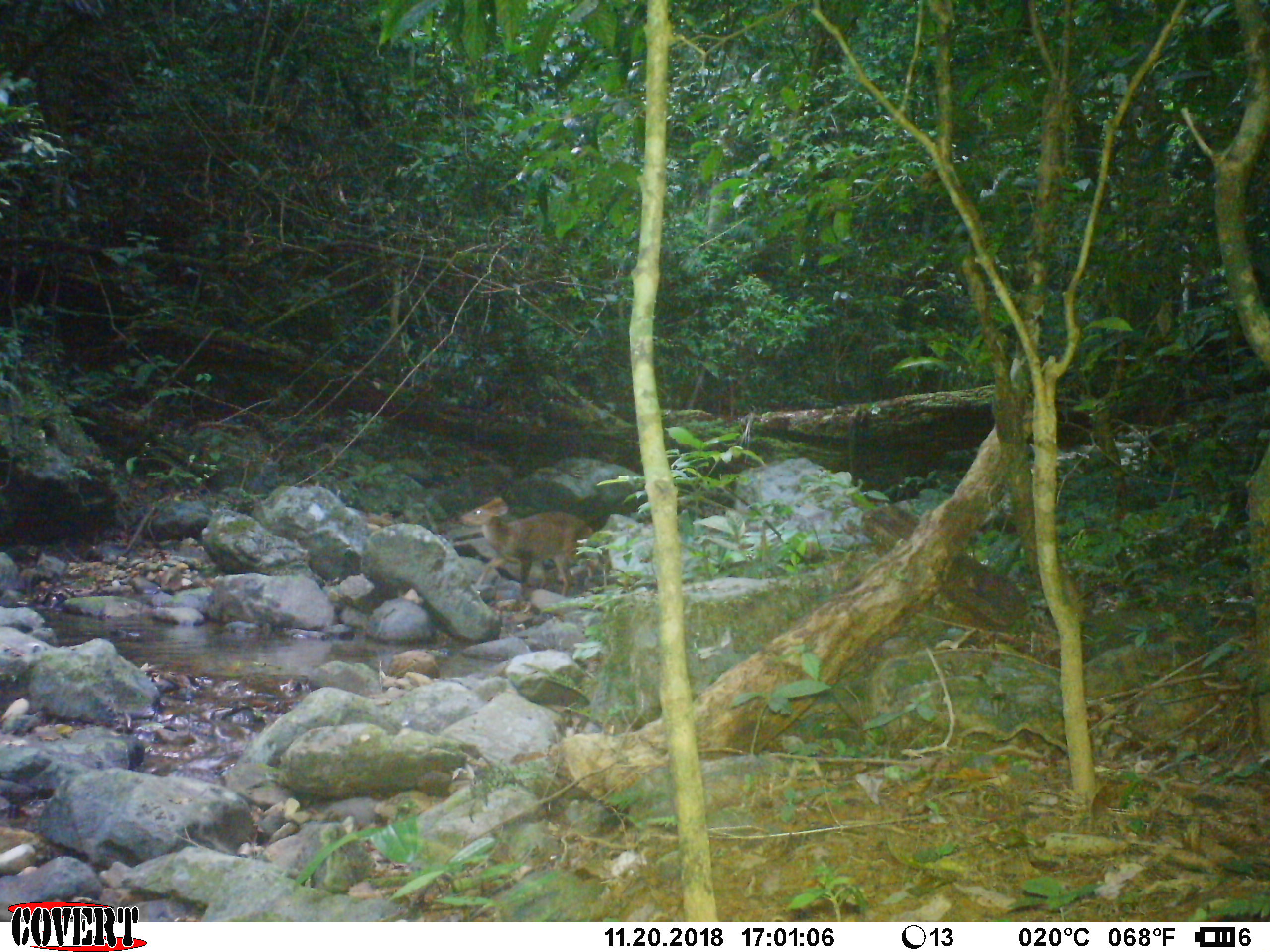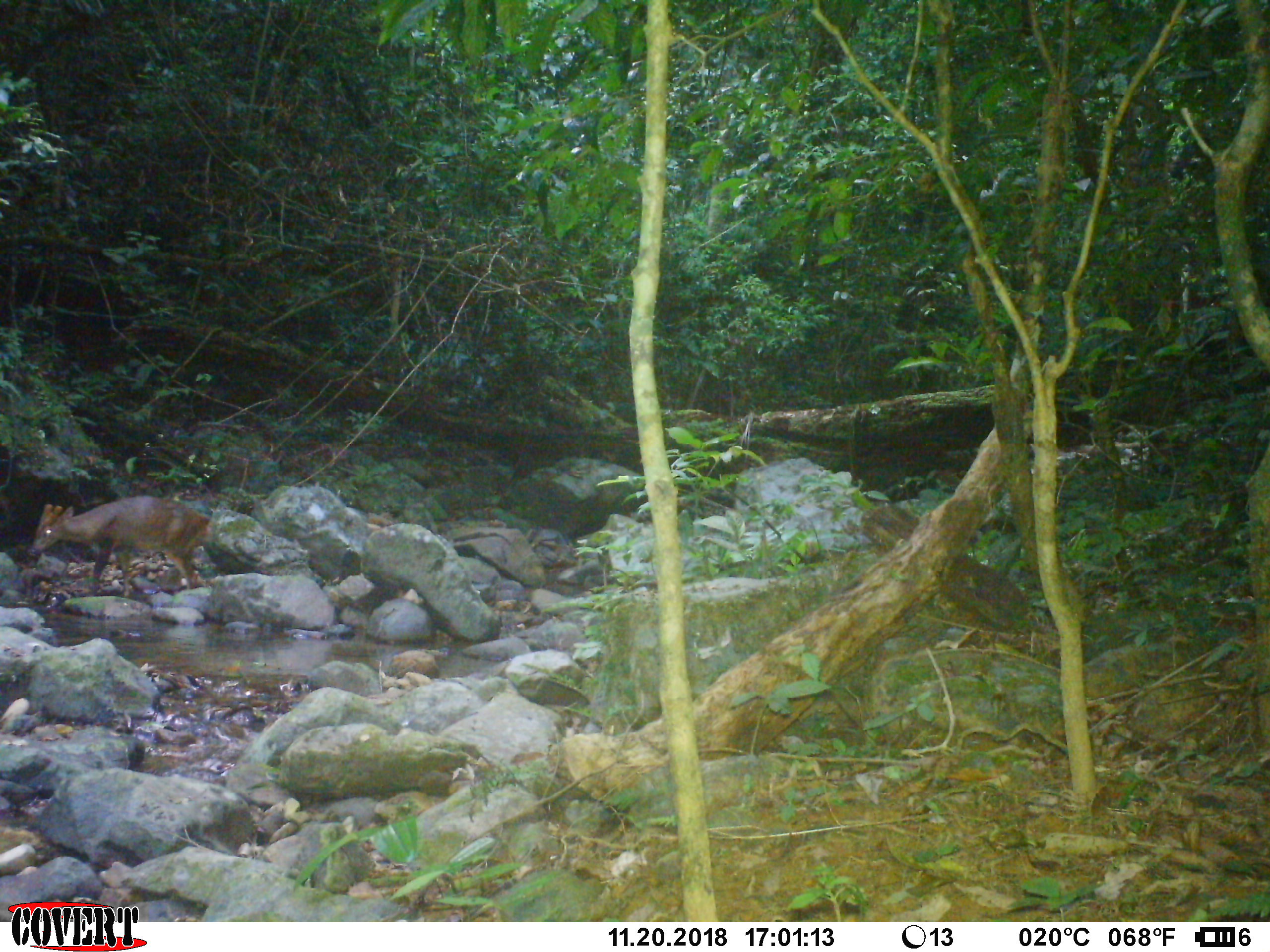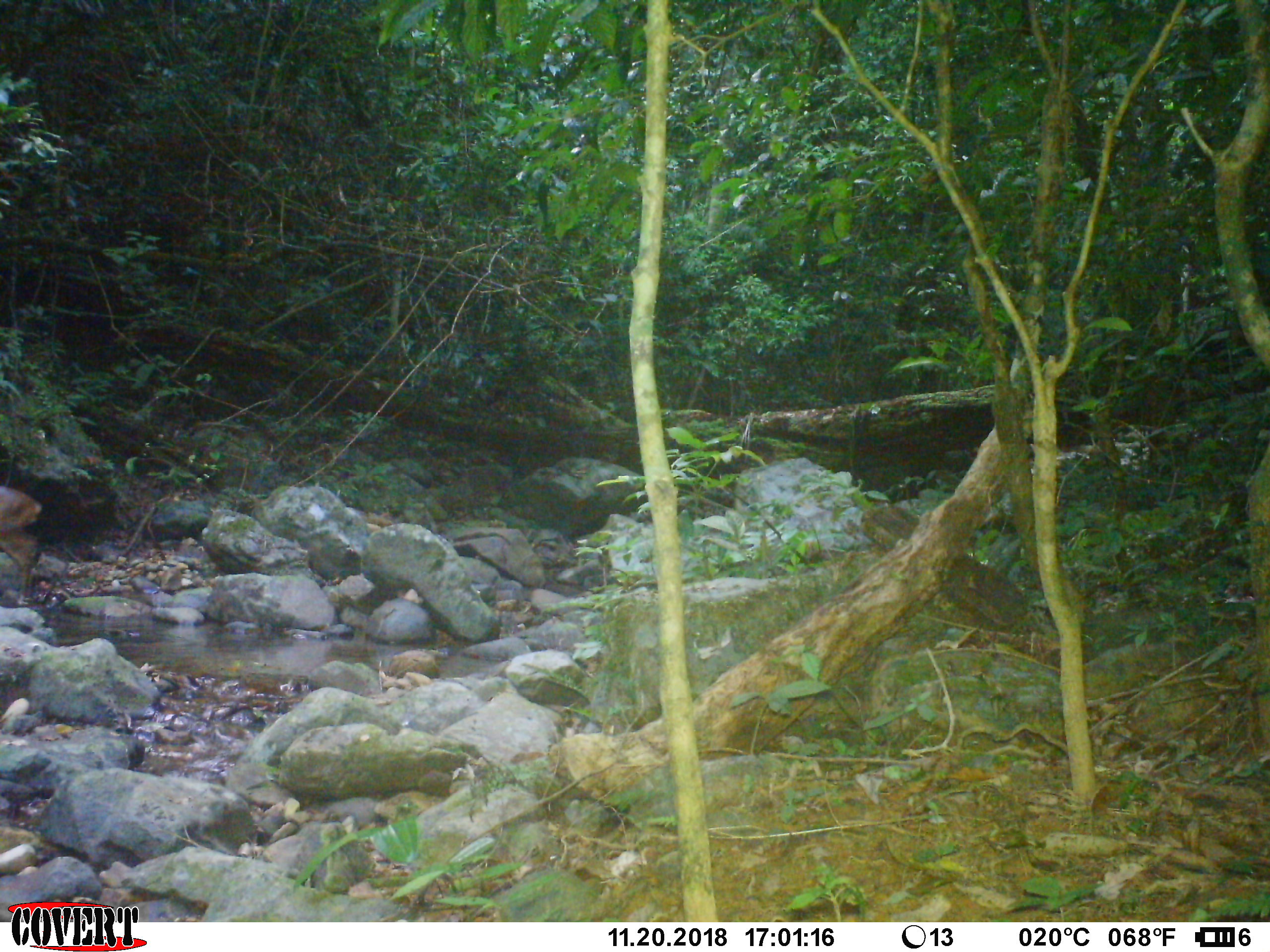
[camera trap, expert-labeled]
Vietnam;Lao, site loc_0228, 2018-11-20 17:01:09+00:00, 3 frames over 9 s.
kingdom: Animalia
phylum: Chordata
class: Mammalia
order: Artiodactyla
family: Cervidae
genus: Muntiacus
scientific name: Muntiacus vuquangensis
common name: large-antlered muntjac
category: large antlered muntjac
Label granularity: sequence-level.